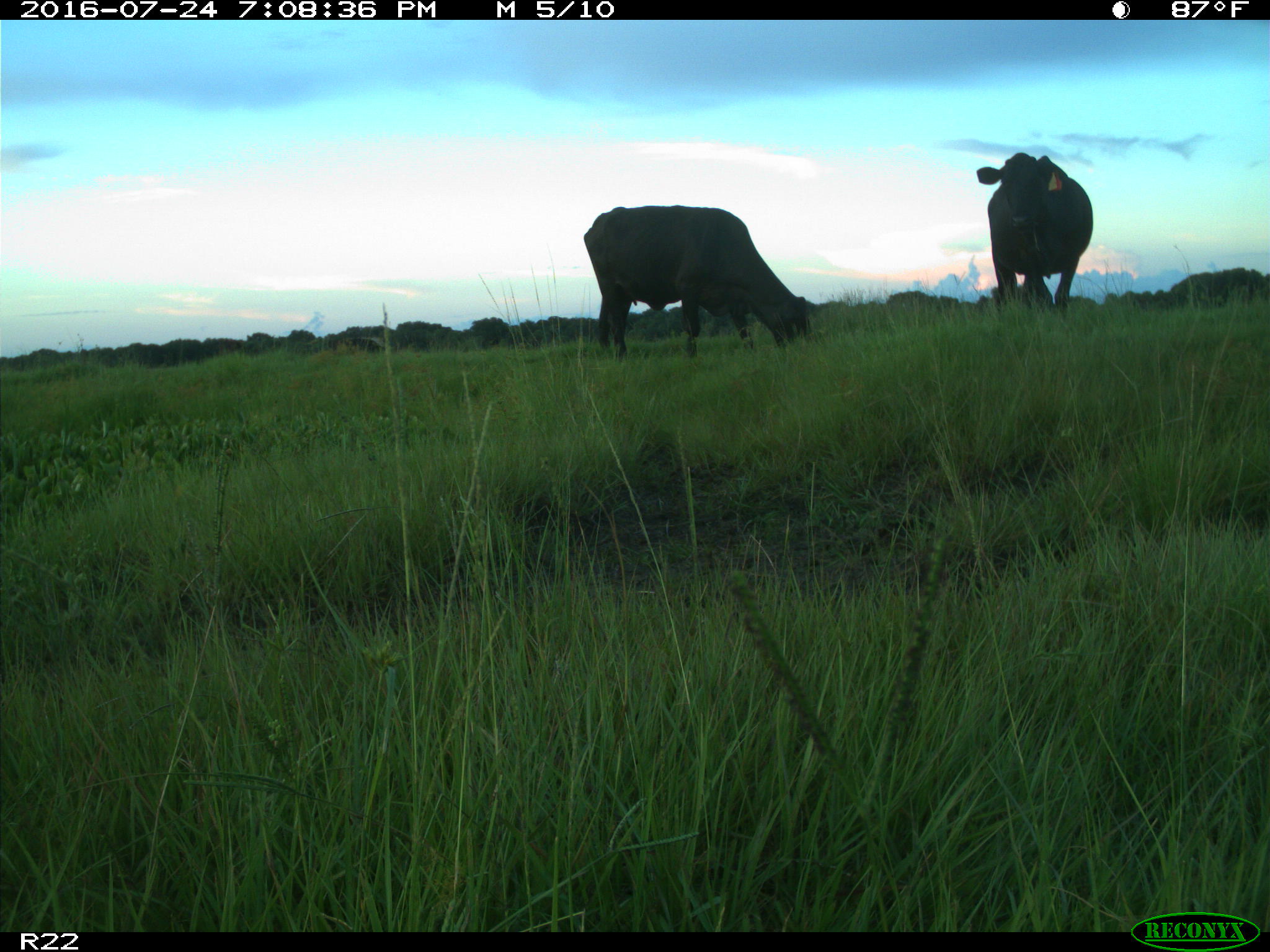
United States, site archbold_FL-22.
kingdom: Animalia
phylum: Chordata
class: Mammalia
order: Artiodactyla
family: Bovidae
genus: Bos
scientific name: Bos taurus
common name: domestic cow